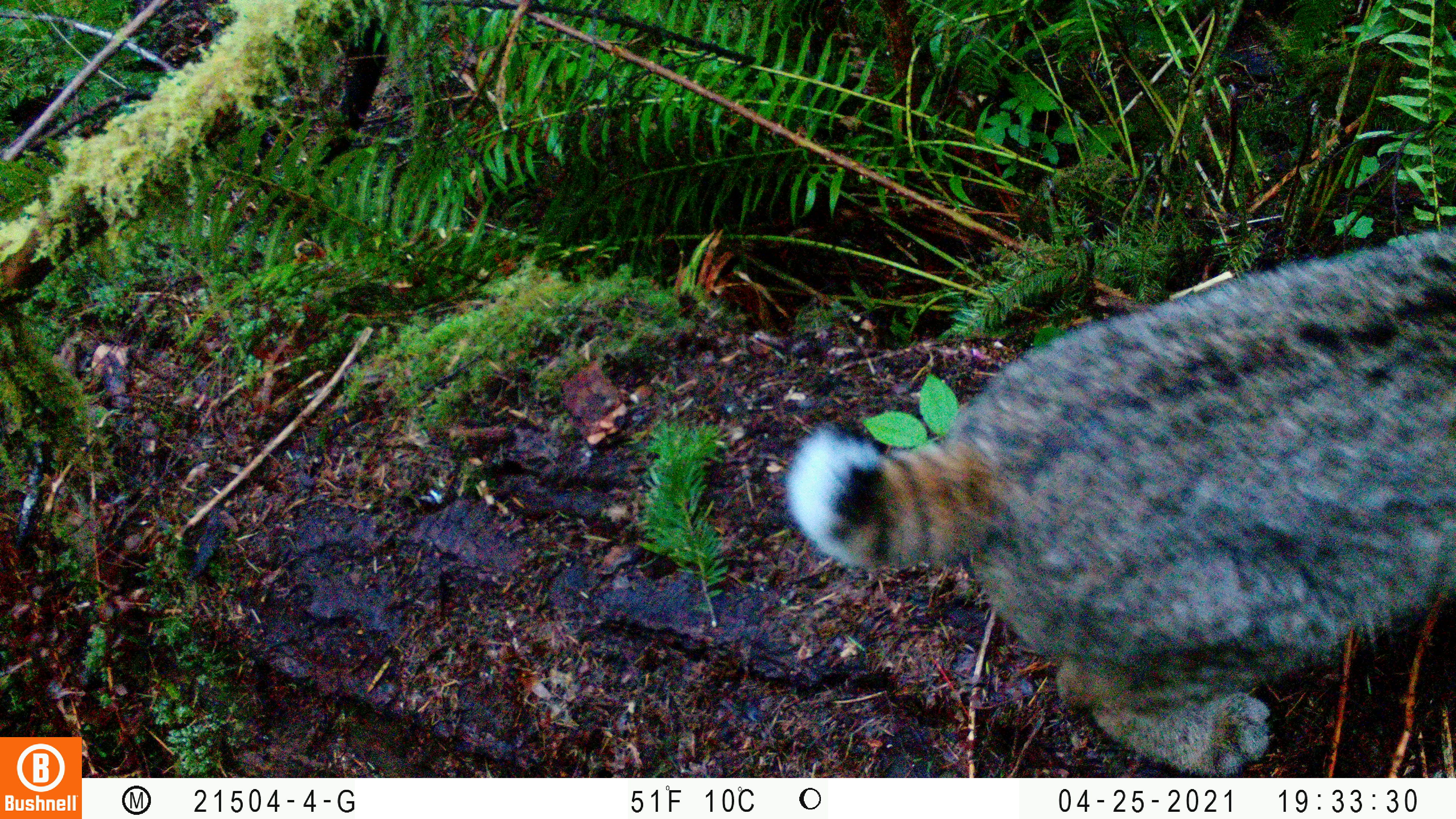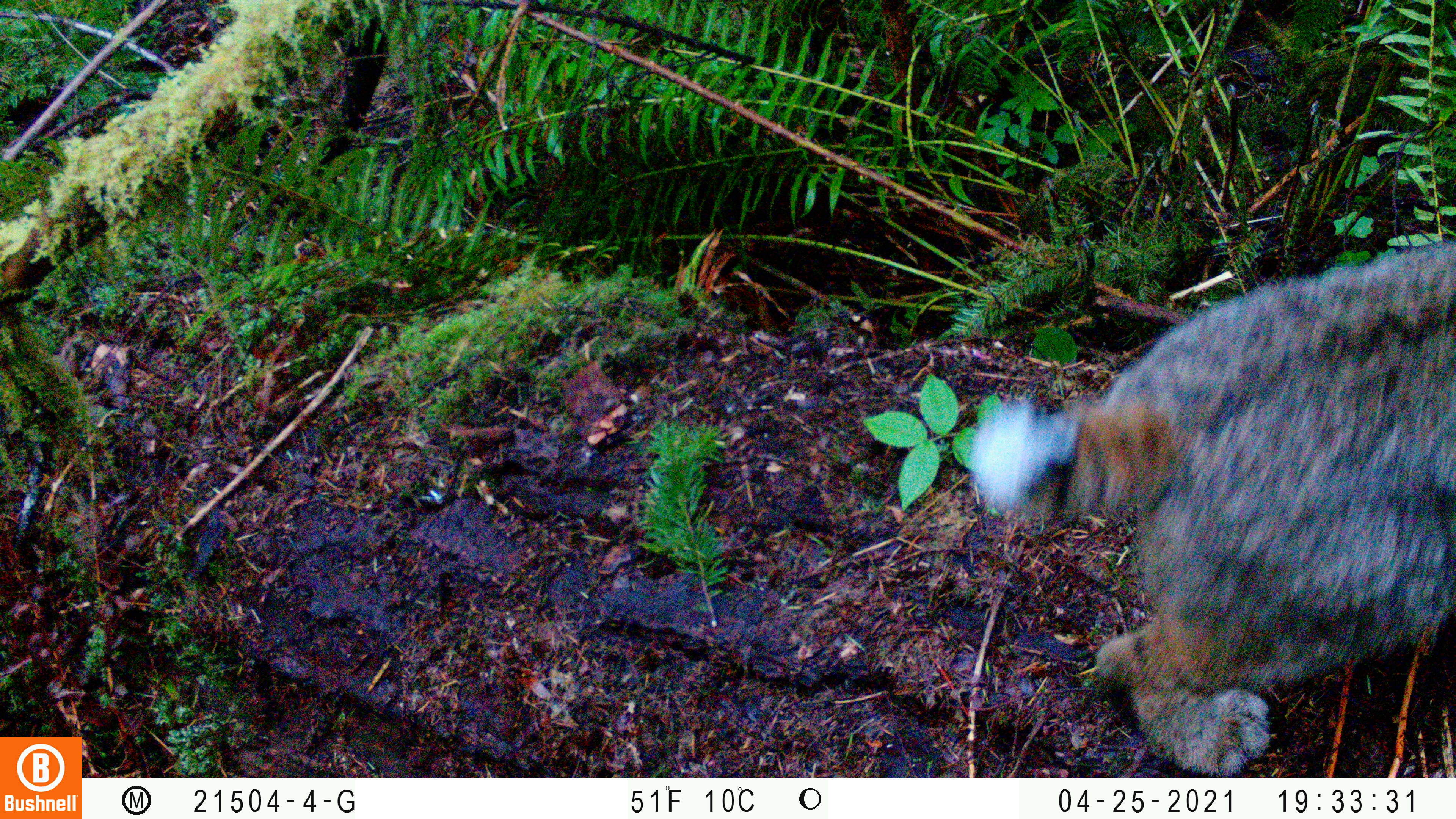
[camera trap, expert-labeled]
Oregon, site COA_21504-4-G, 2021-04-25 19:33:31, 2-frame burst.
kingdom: Animalia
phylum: Chordata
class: Mammalia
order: Carnivora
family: Felidae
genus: Lynx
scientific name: Lynx rufus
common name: bobcat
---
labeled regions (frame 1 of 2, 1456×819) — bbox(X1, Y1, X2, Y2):
bobcat: bbox(786, 224, 1454, 768)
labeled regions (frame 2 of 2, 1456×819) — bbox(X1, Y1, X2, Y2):
bobcat: bbox(963, 238, 1451, 772)